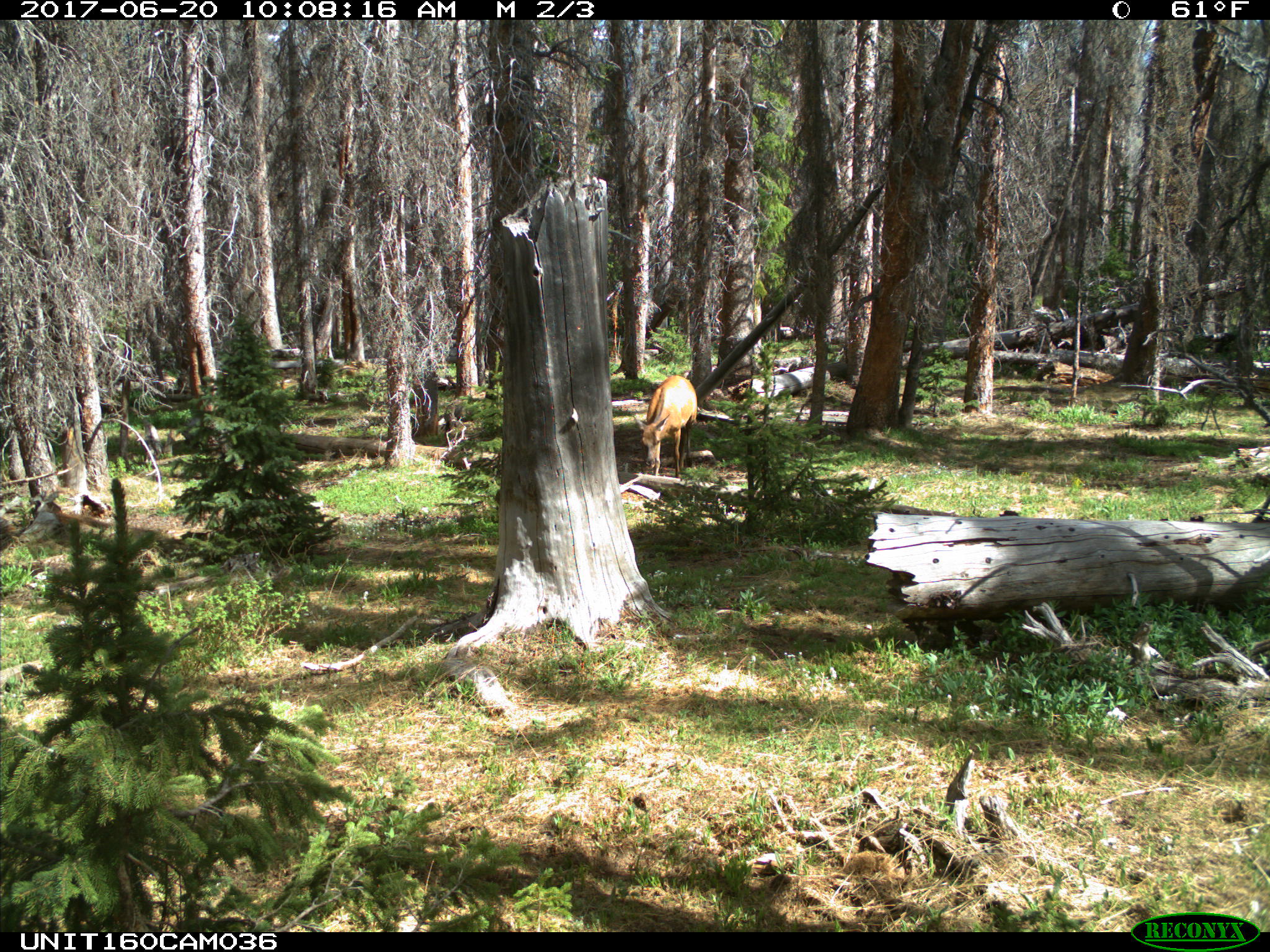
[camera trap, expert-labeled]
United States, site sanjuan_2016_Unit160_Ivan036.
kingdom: Animalia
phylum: Chordata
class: Mammalia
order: Artiodactyla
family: Cervidae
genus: Cervus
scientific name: Cervus elaphus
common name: red deer